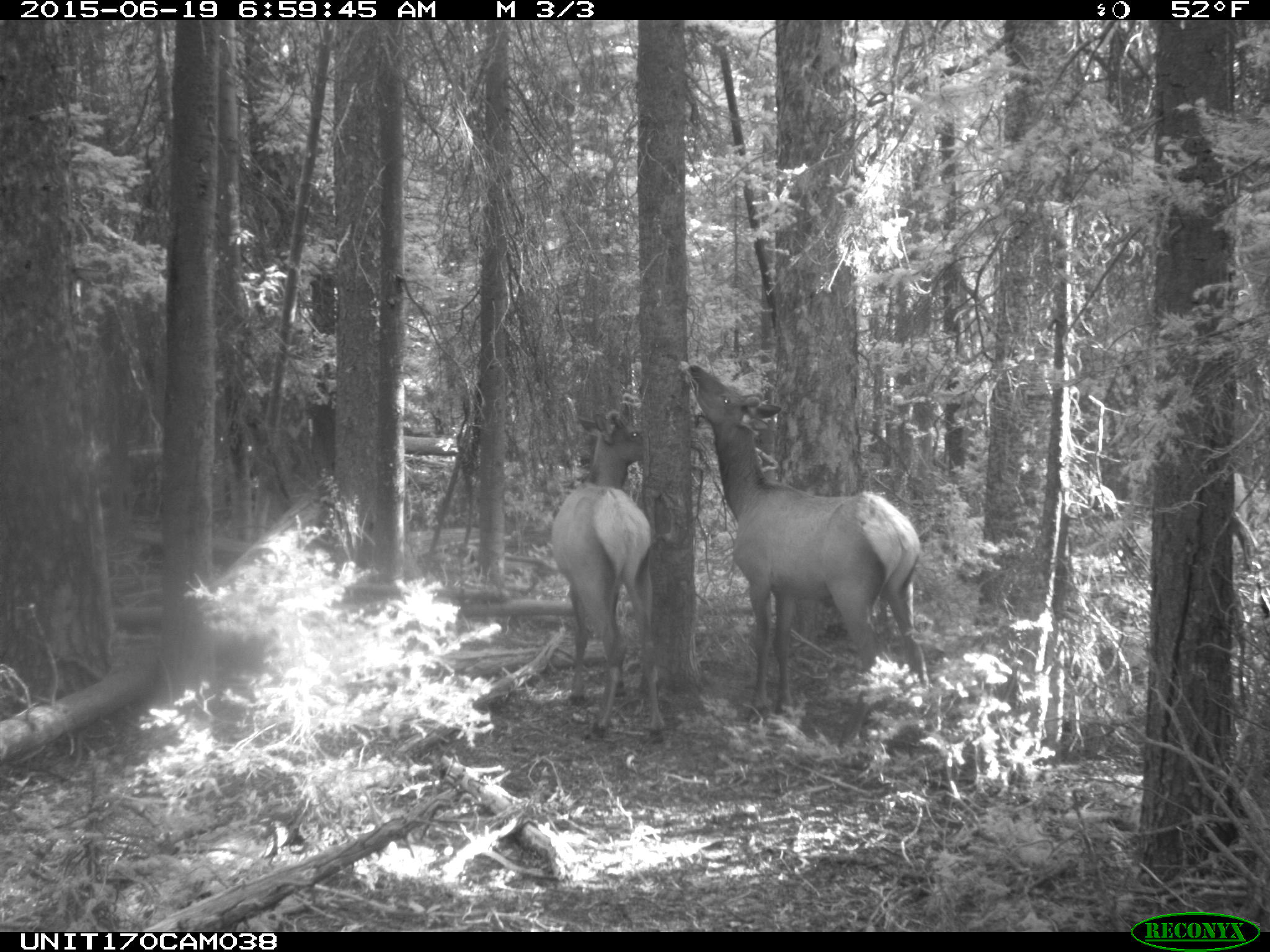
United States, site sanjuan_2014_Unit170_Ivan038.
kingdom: Animalia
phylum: Chordata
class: Mammalia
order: Artiodactyla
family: Cervidae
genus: Cervus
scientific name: Cervus elaphus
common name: red deer